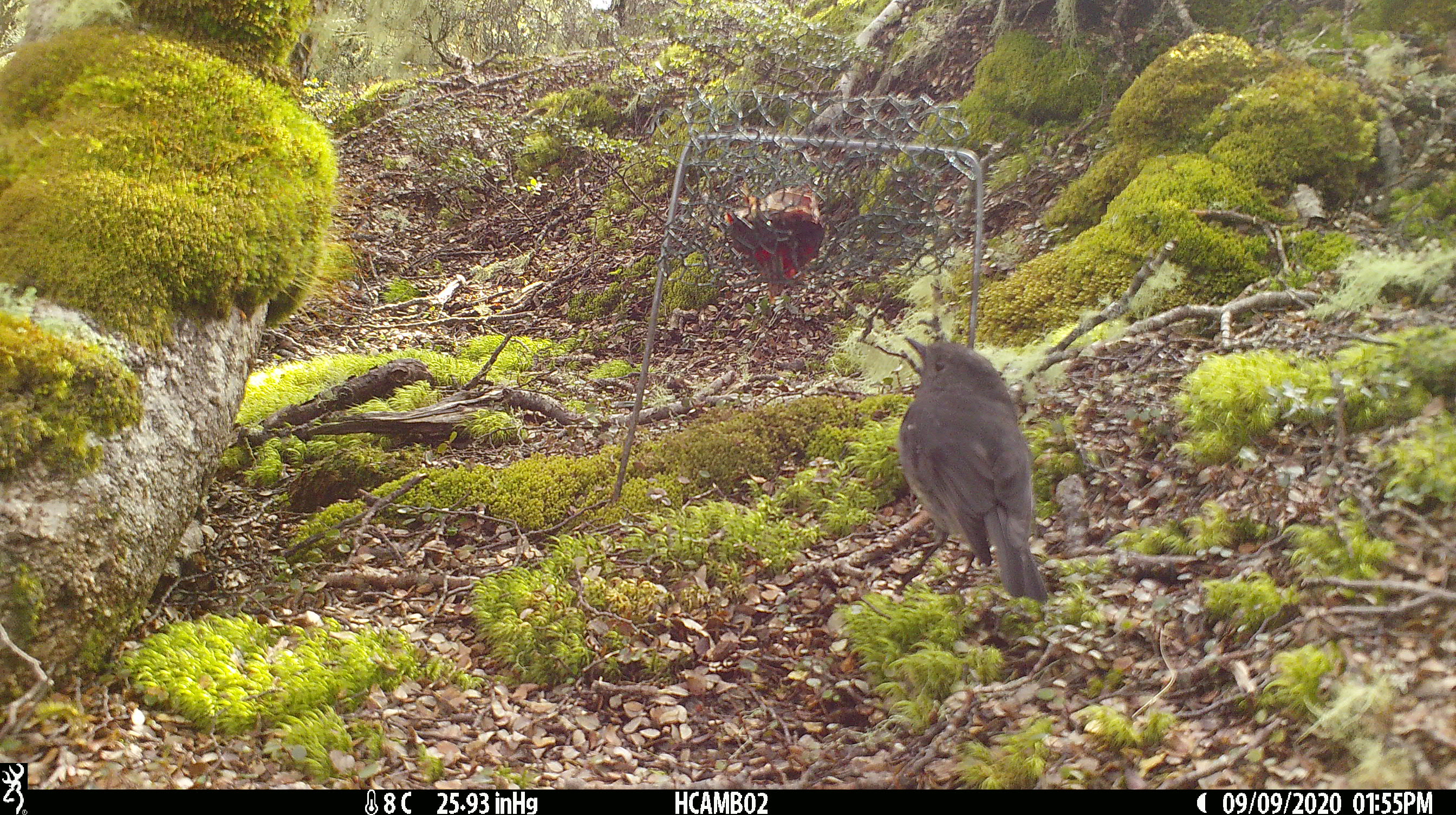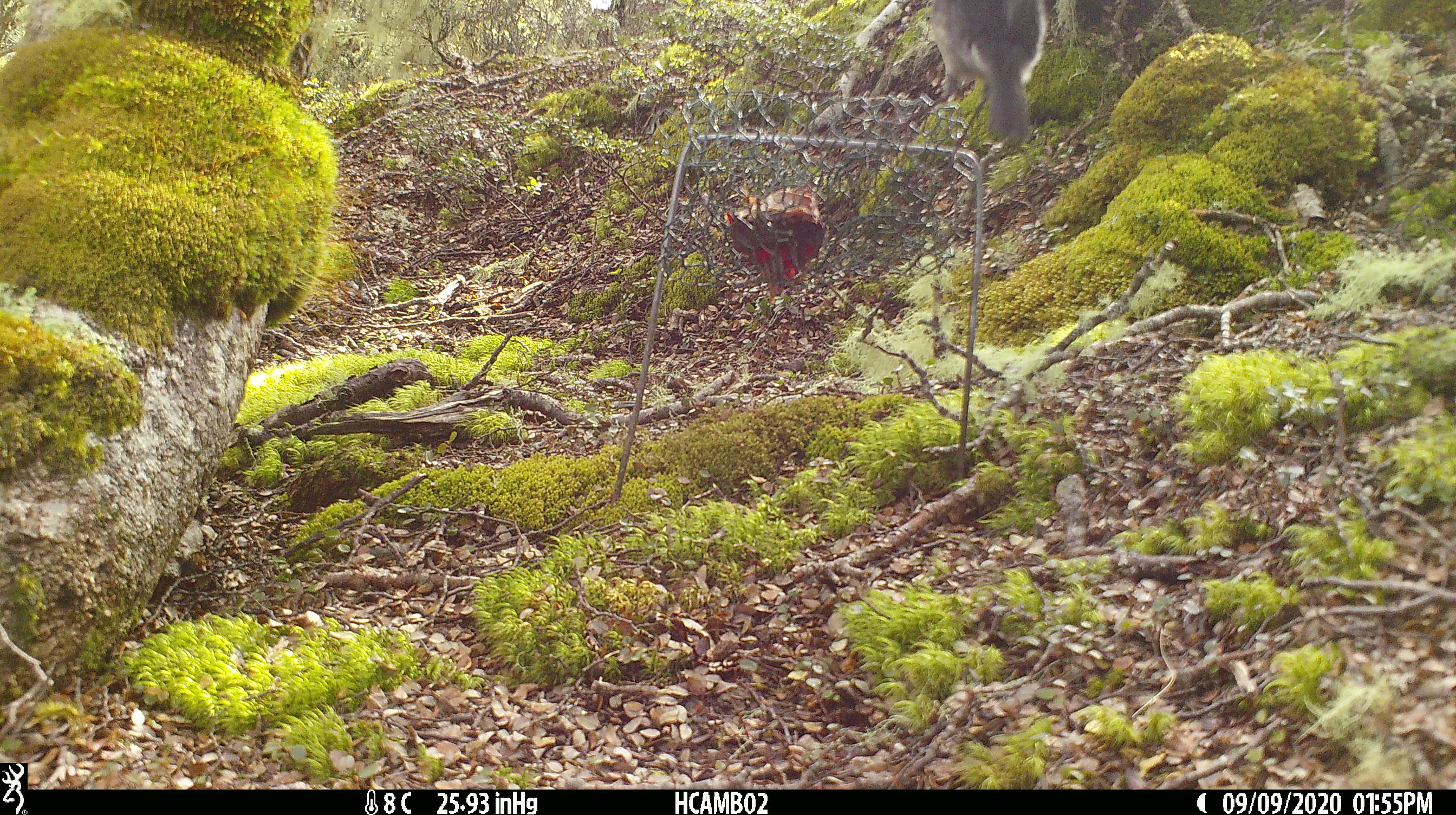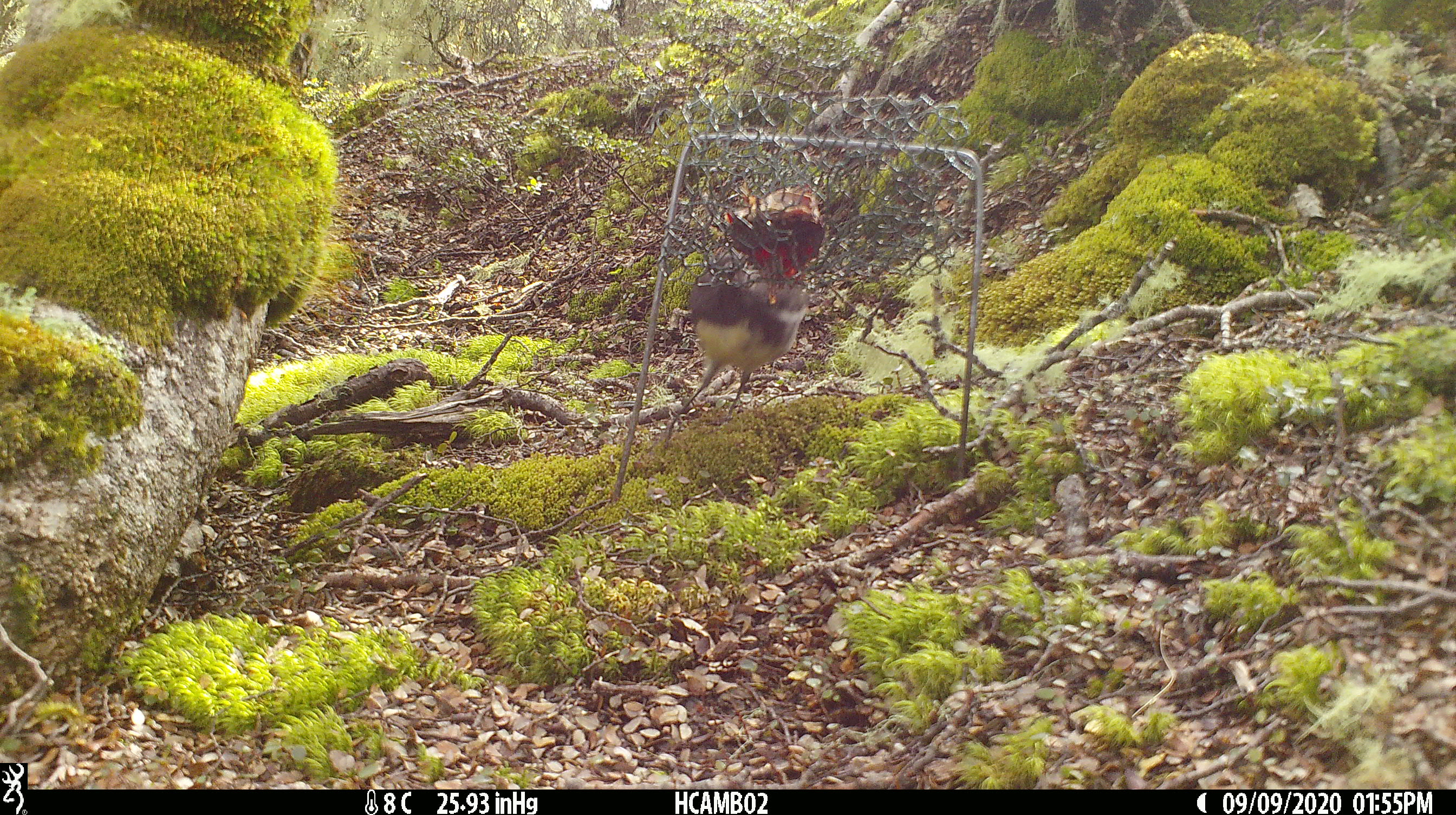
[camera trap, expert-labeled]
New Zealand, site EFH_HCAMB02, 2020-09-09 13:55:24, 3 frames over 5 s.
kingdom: Animalia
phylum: Chordata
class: Aves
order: Passeriformes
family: Petroicidae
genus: Petroica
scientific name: Petroica australis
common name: new zealand robin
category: robin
Robin (new zealand robin) (Petroica australis).